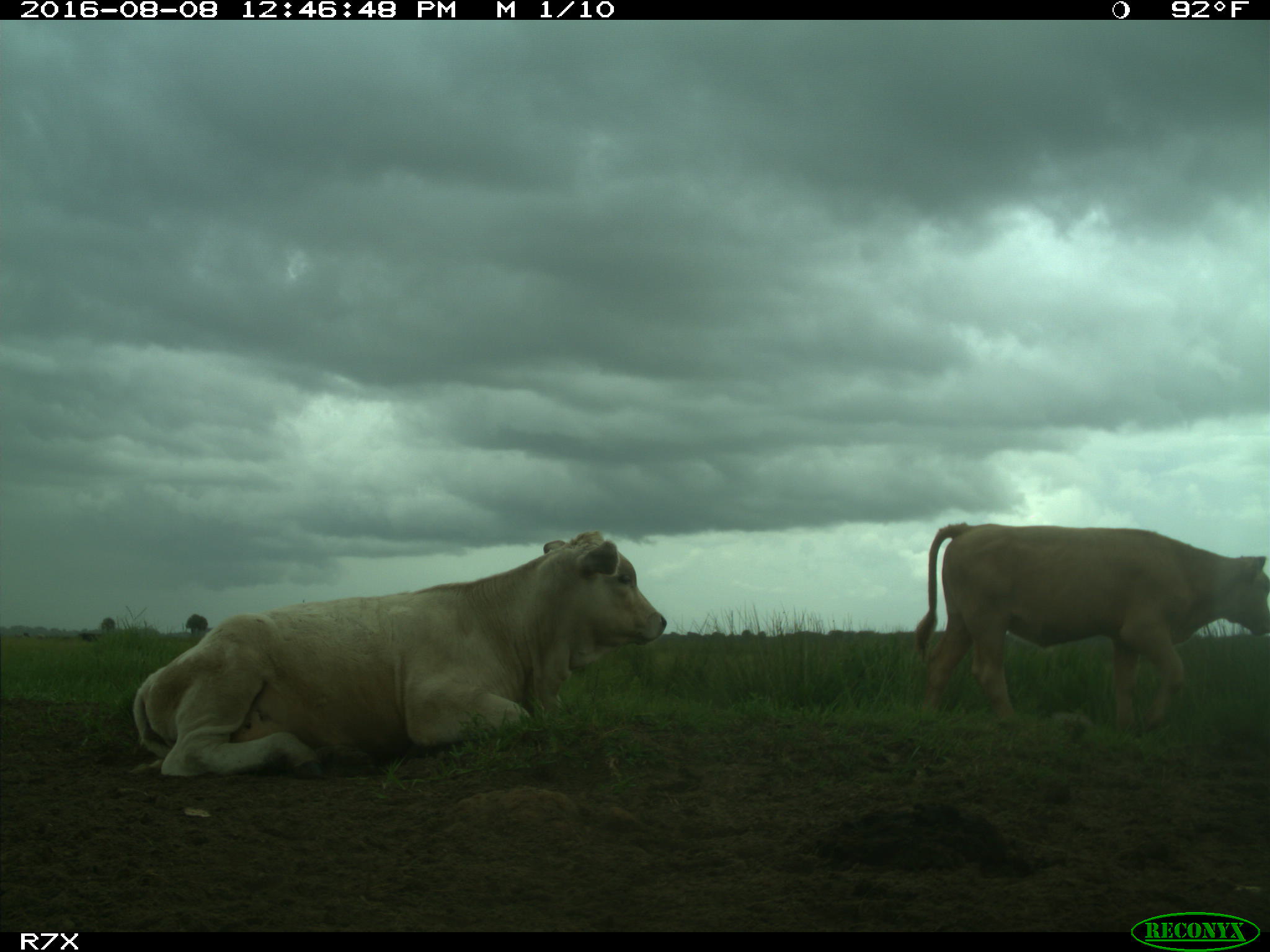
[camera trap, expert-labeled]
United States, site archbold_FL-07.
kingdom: Animalia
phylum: Chordata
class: Mammalia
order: Artiodactyla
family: Bovidae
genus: Bos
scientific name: Bos taurus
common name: domestic cow